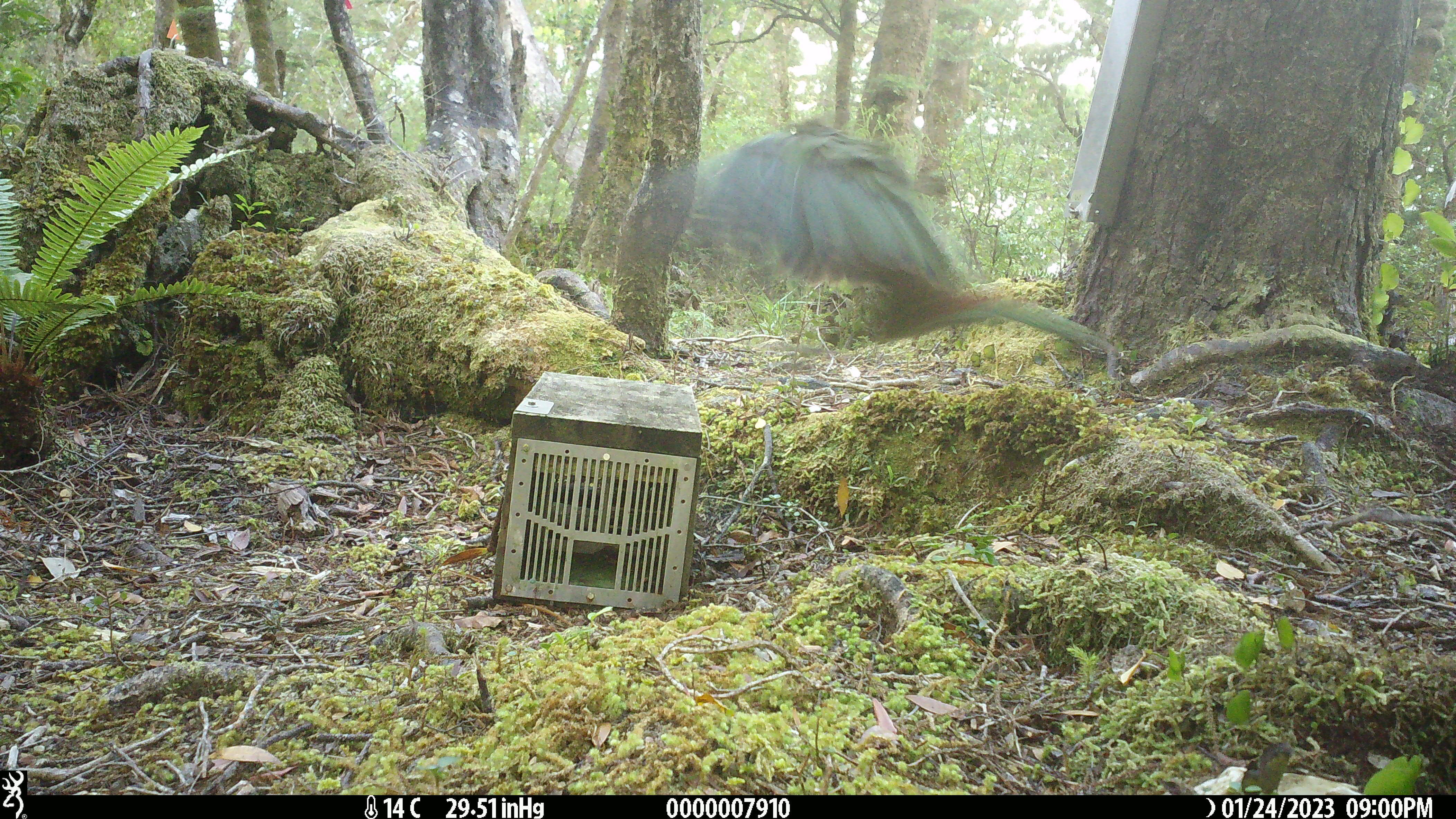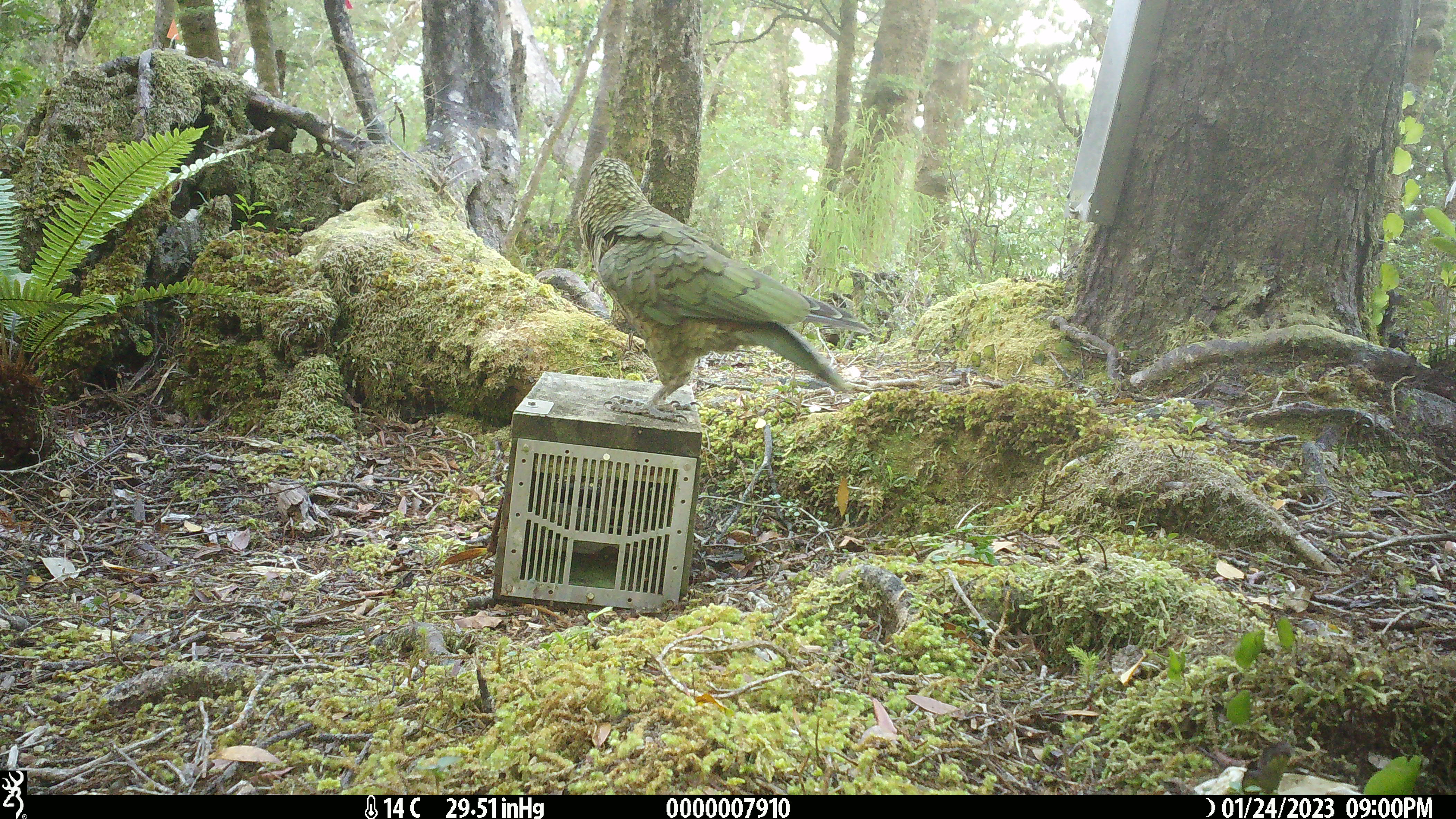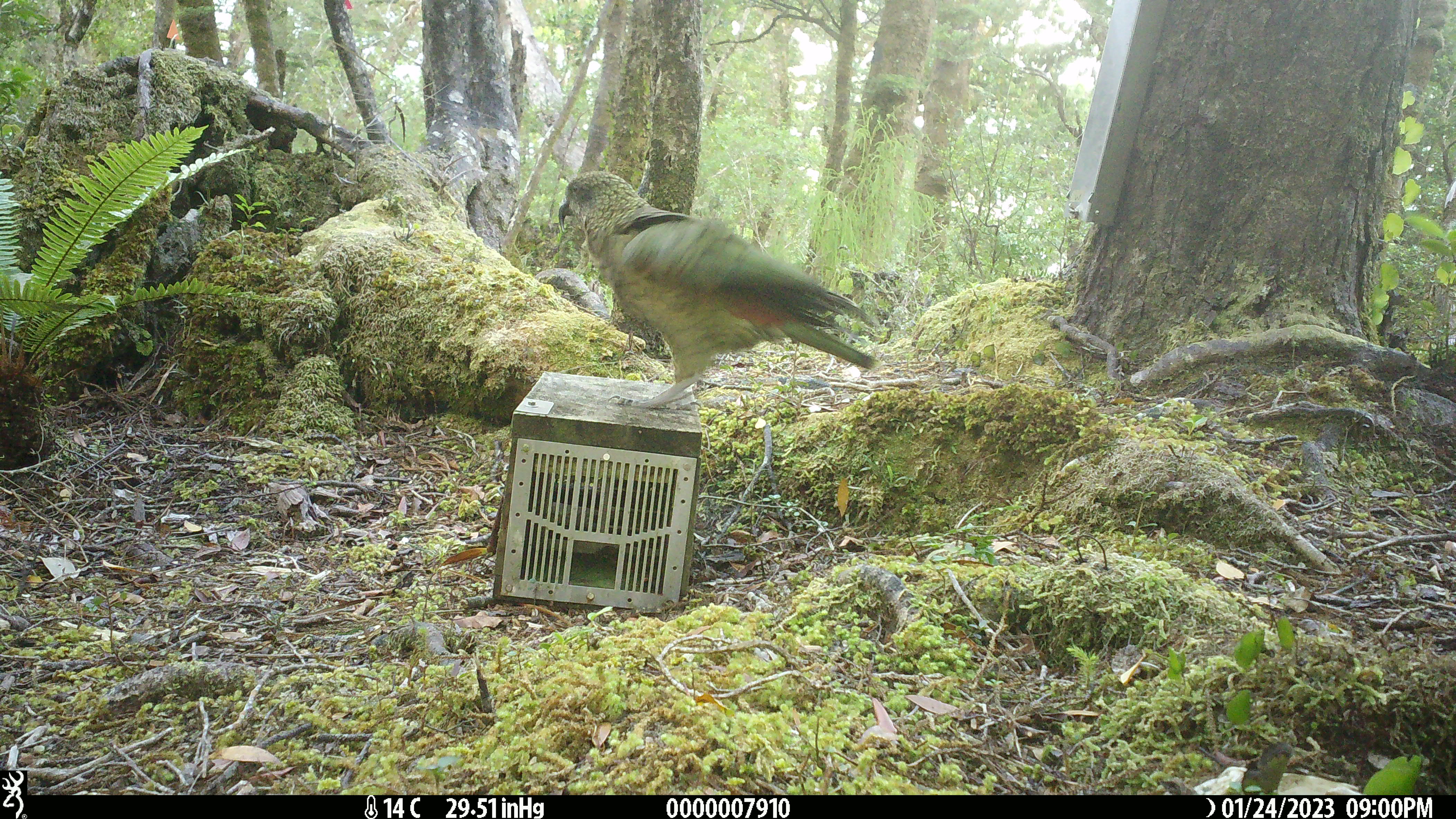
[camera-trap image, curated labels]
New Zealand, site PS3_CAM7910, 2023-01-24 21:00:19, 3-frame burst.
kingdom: Animalia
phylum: Chordata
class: Aves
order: Psittaciformes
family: Strigopidae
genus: Nestor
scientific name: Nestor notabilis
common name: kea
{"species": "kea (Nestor notabilis)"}